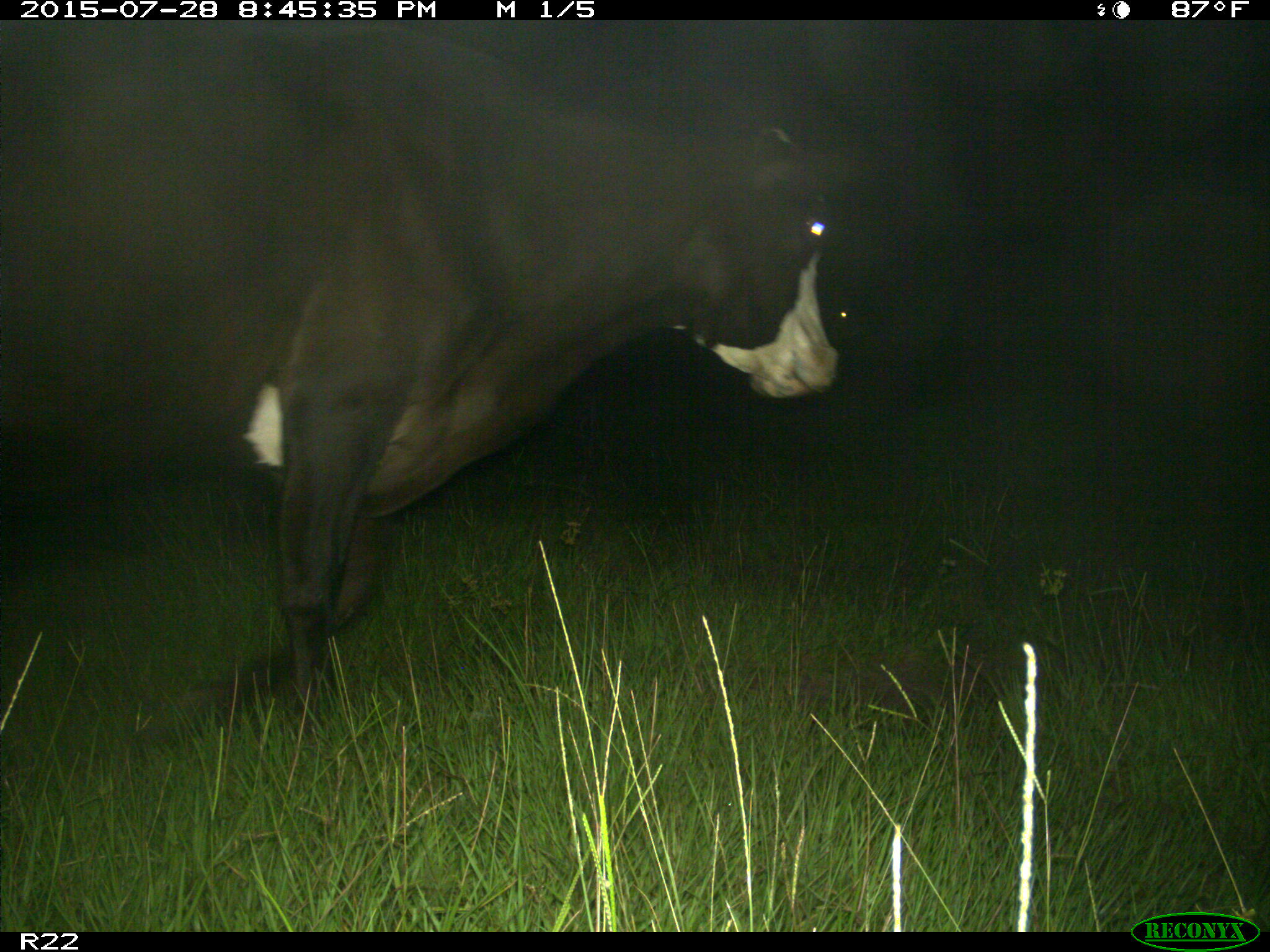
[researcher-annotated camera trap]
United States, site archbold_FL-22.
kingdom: Animalia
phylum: Chordata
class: Mammalia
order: Artiodactyla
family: Bovidae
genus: Bos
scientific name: Bos taurus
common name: domestic cow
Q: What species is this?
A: Bos taurus (domestic cow).